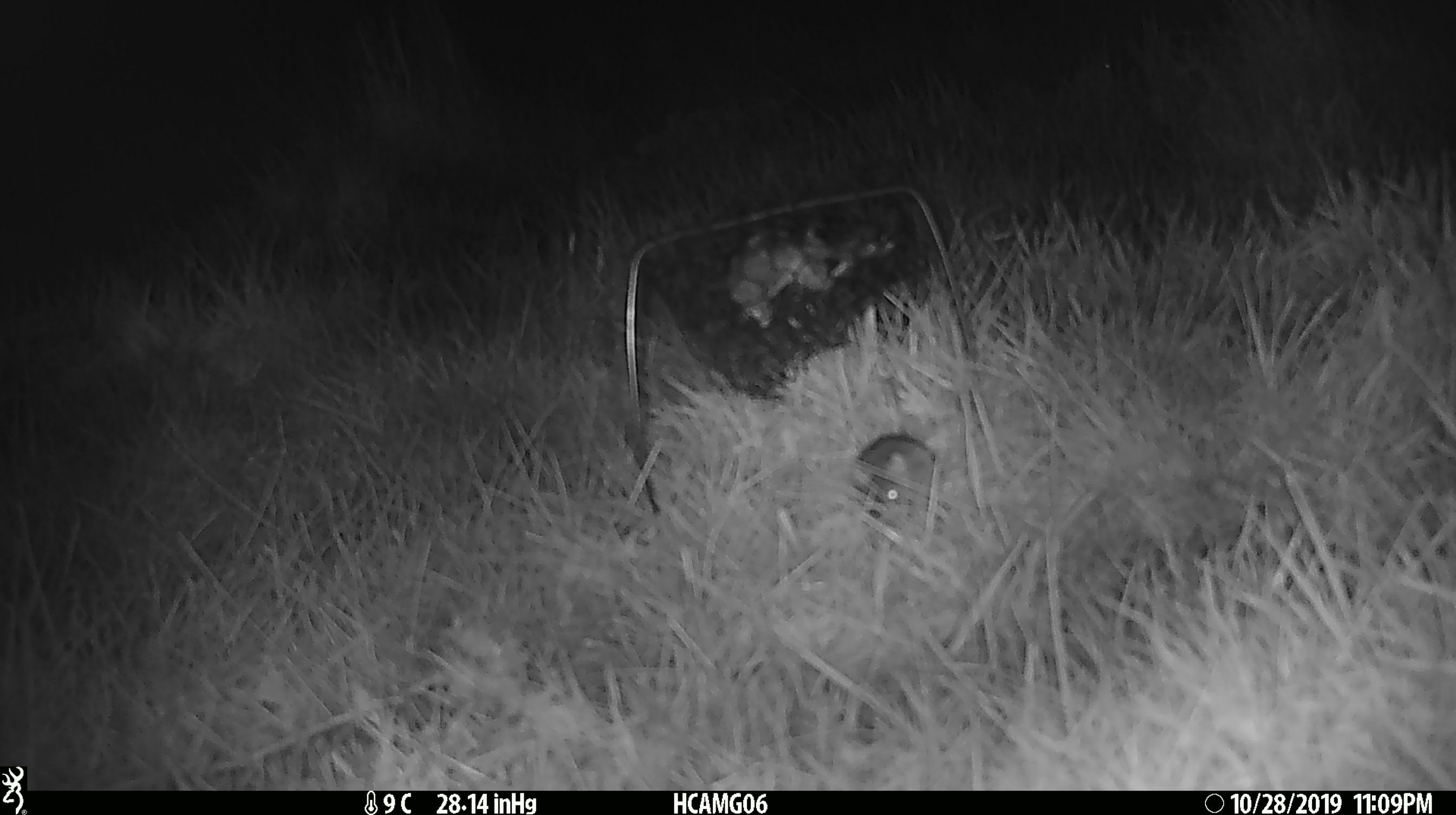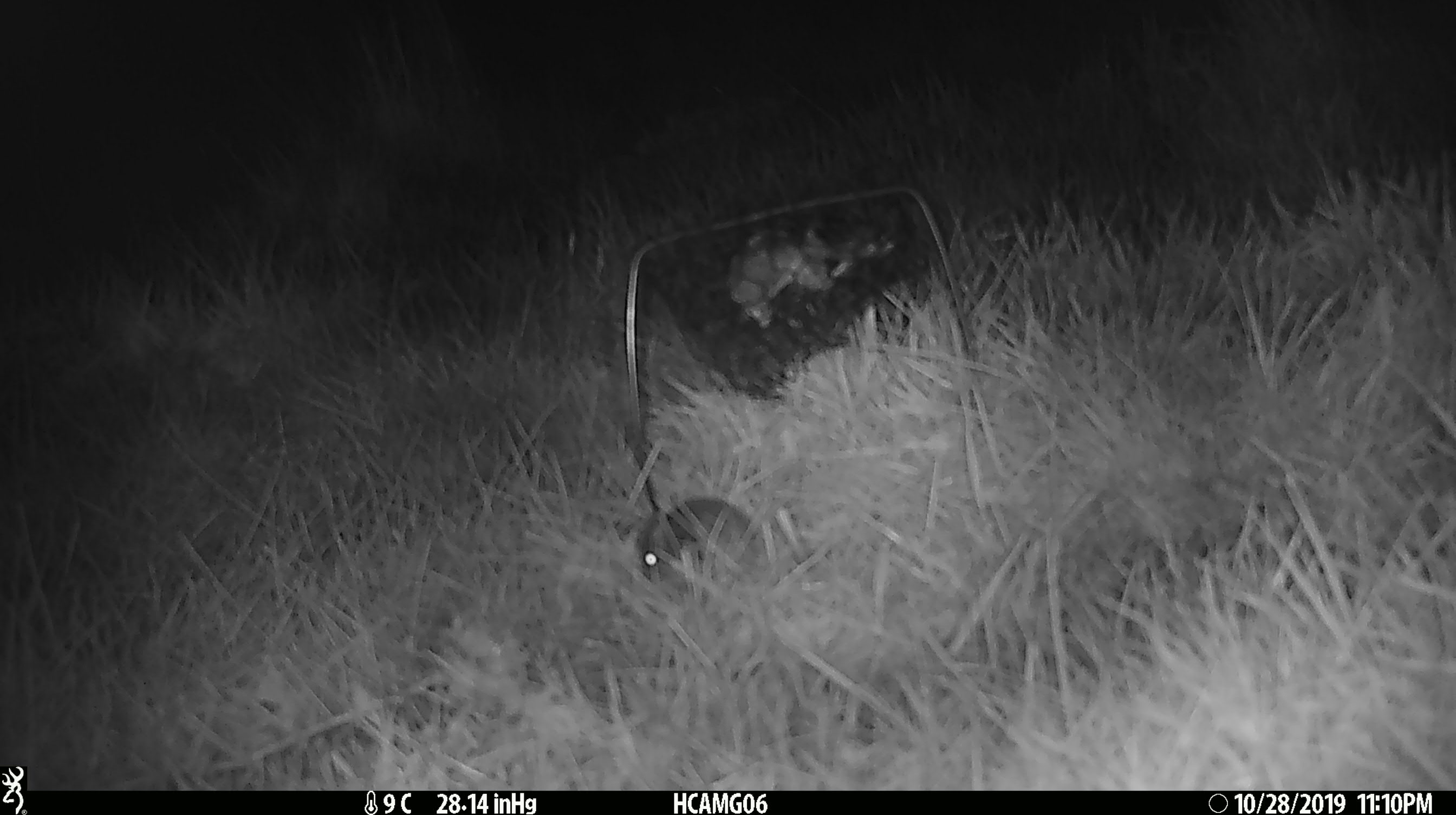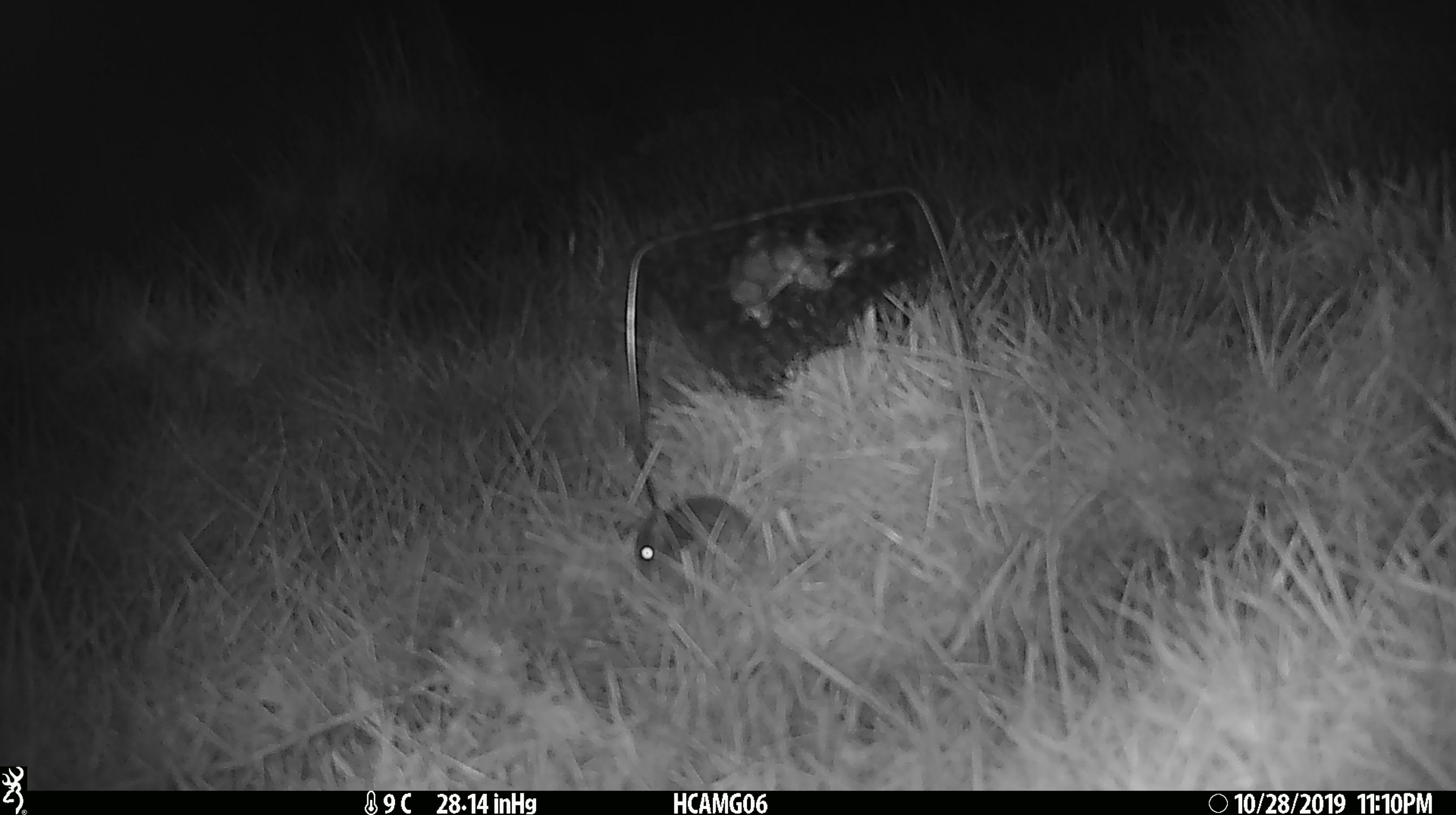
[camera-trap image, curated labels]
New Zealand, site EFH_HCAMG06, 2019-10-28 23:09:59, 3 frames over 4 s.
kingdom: Animalia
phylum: Chordata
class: Mammalia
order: Rodentia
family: Muridae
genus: Mus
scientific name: Mus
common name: mouse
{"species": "mouse (Mus)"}